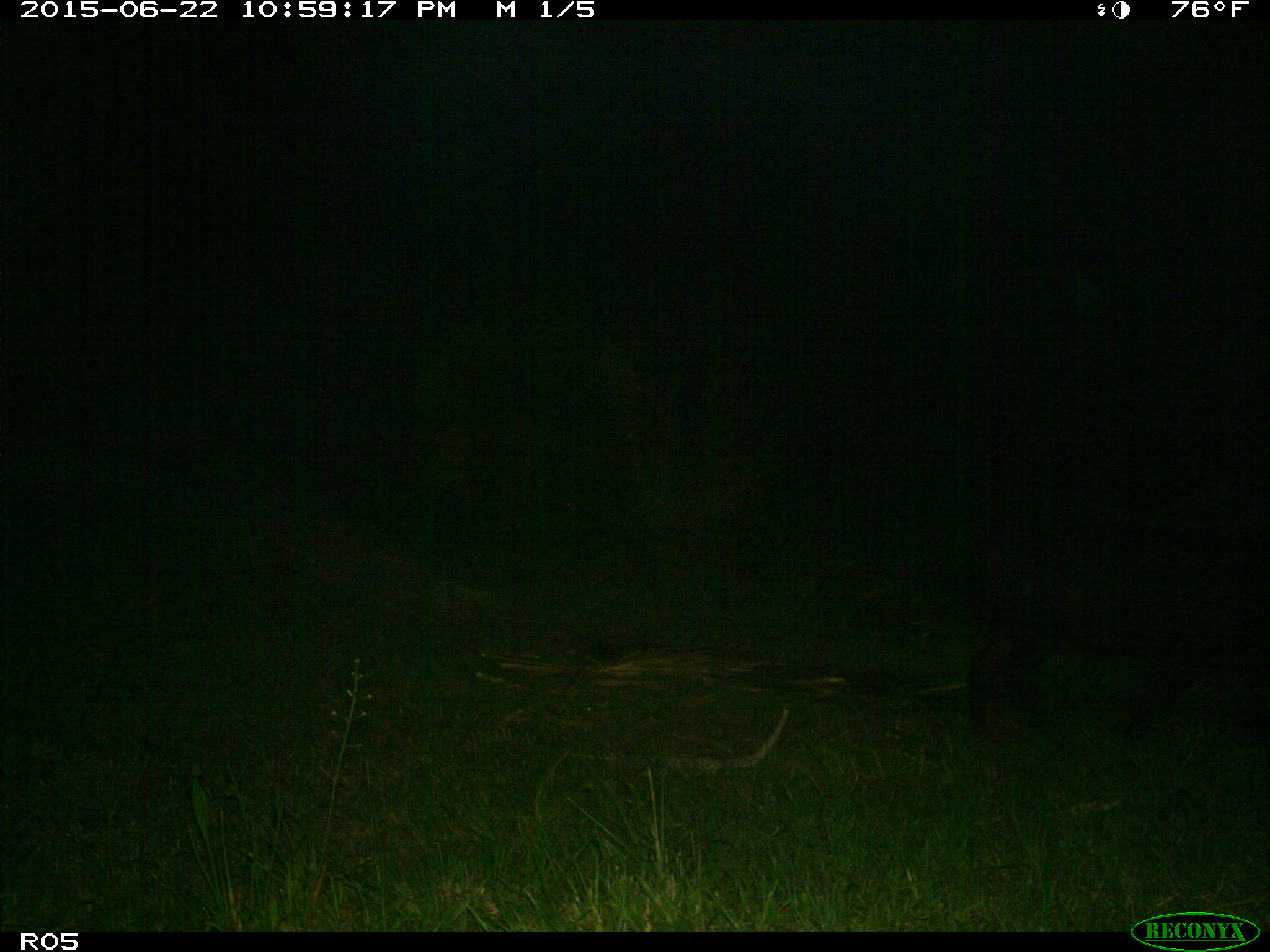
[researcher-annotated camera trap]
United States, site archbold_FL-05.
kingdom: Animalia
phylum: Chordata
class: Mammalia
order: Artiodactyla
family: Suidae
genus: Sus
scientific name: Sus scrofa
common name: wild boar